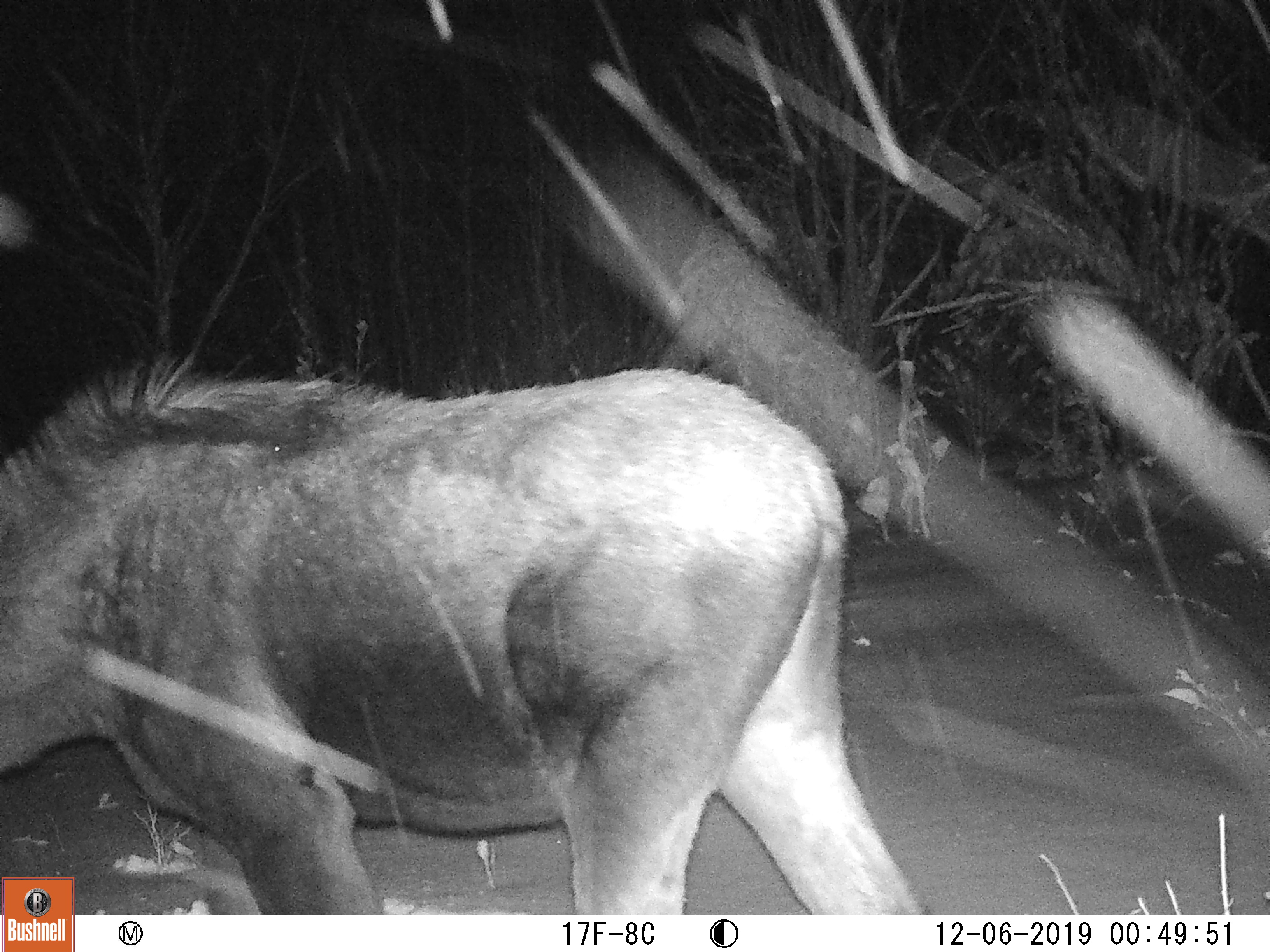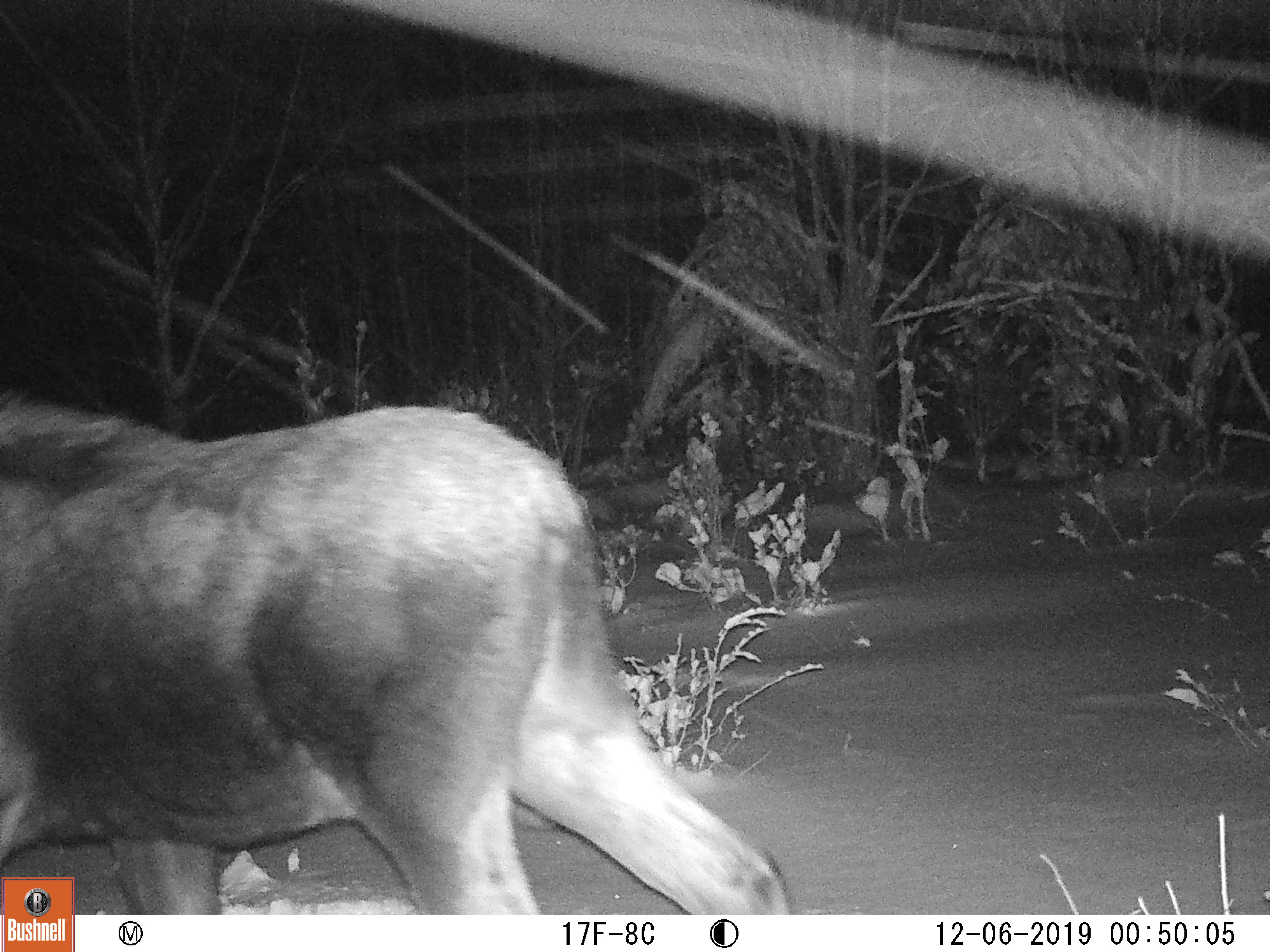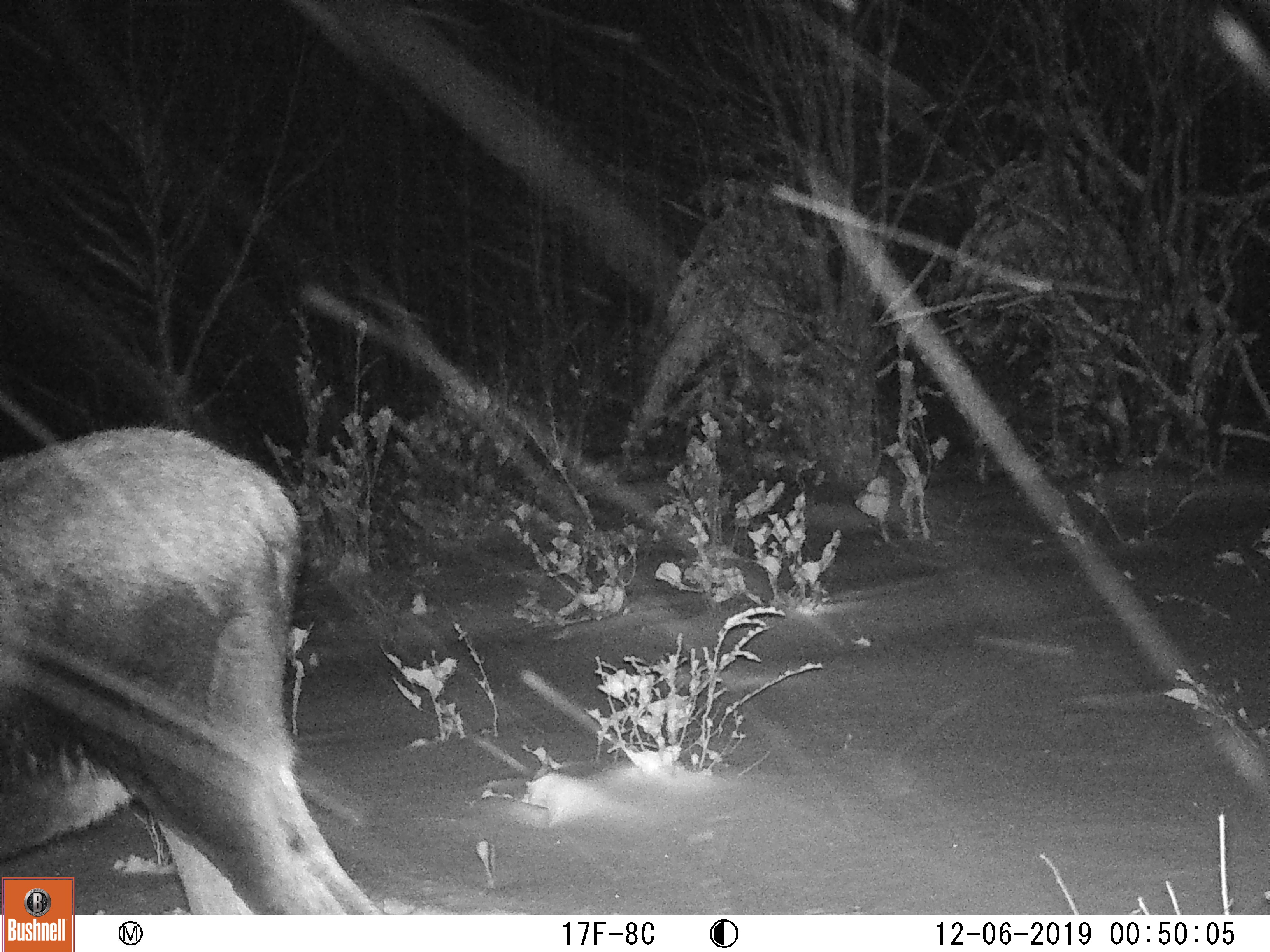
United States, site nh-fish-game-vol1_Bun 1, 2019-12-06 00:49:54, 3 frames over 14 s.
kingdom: Animalia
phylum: Chordata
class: Mammalia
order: Artiodactyla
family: Cervidae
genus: Alces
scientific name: Alces alces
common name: moose